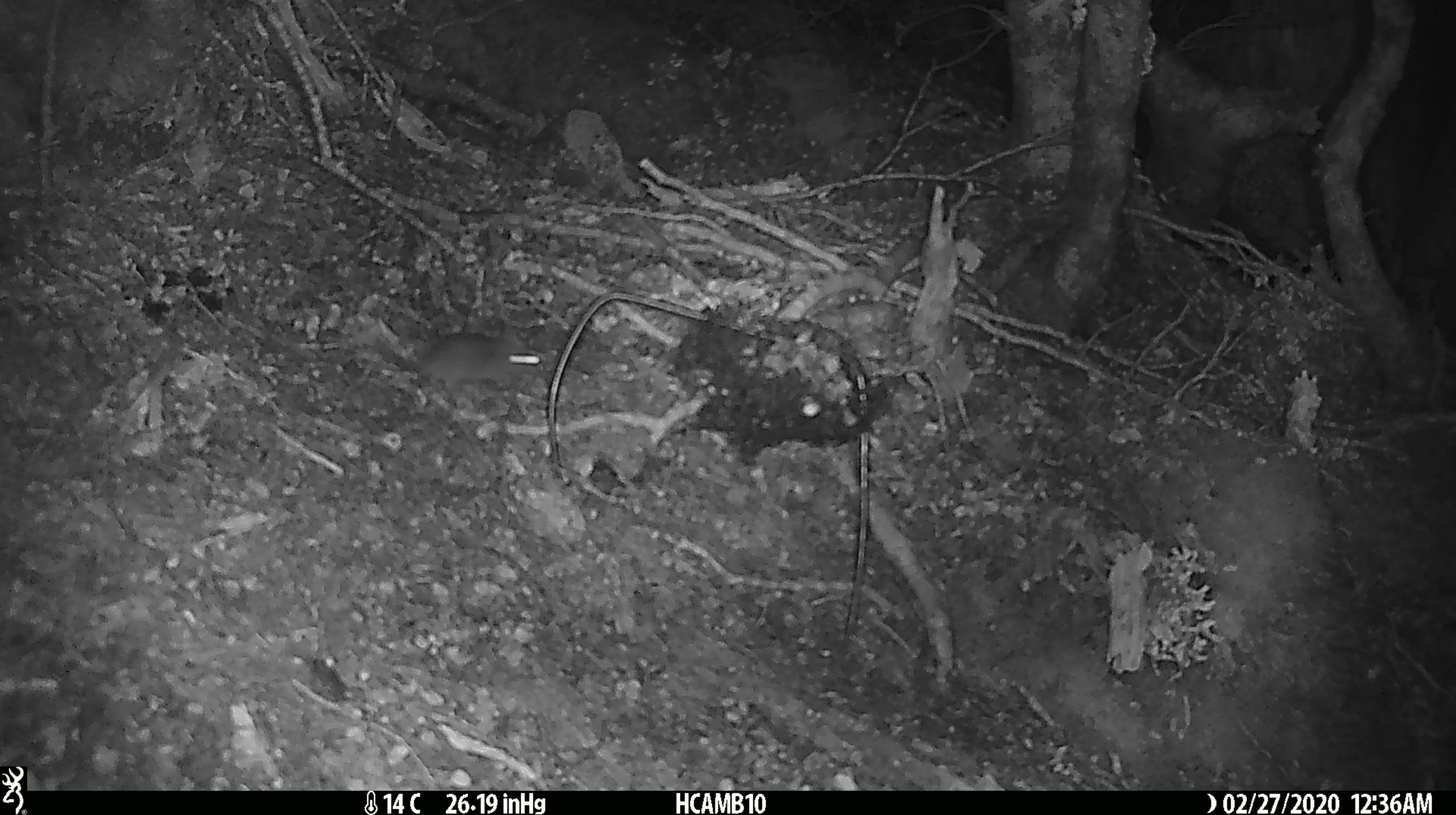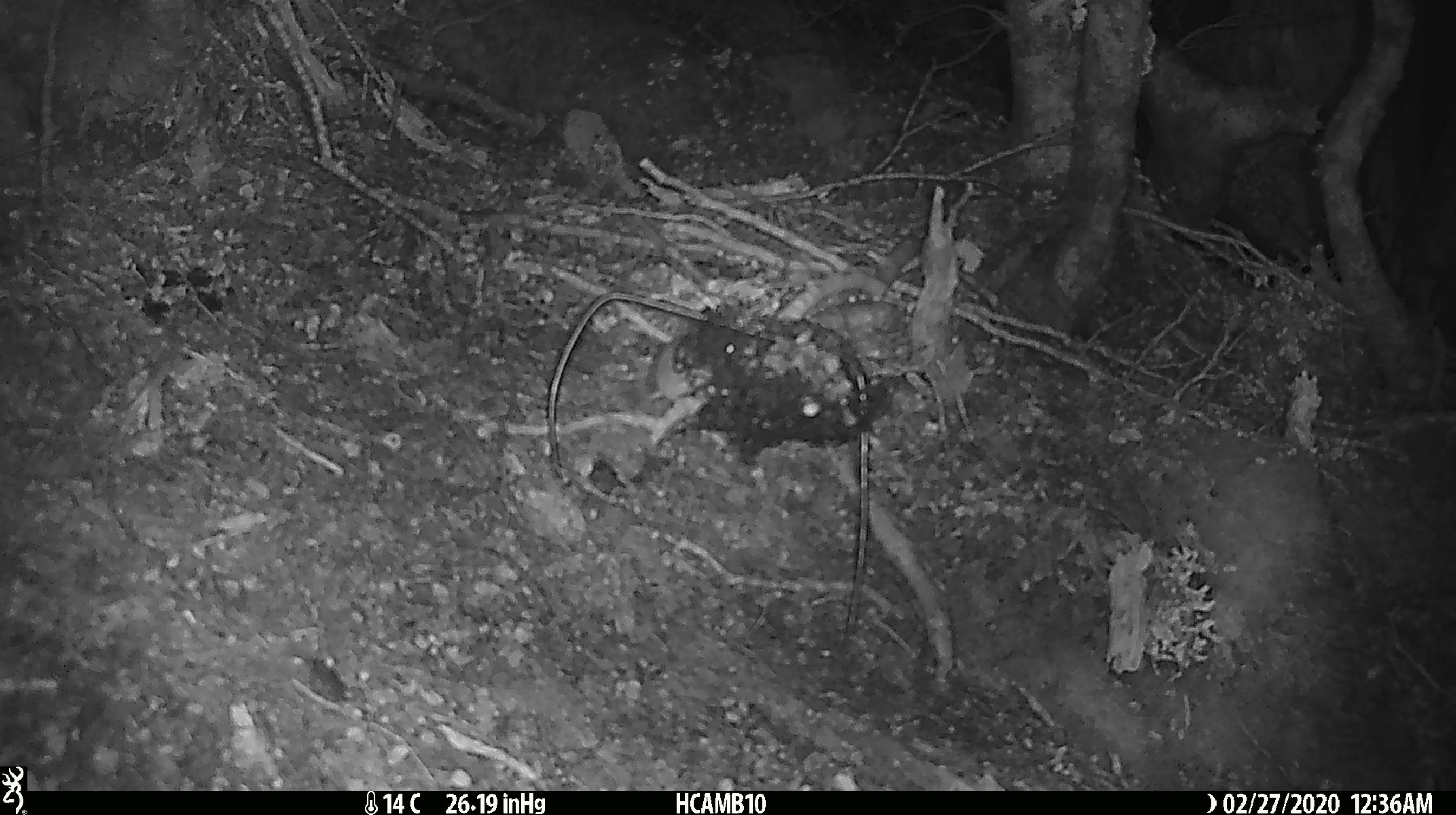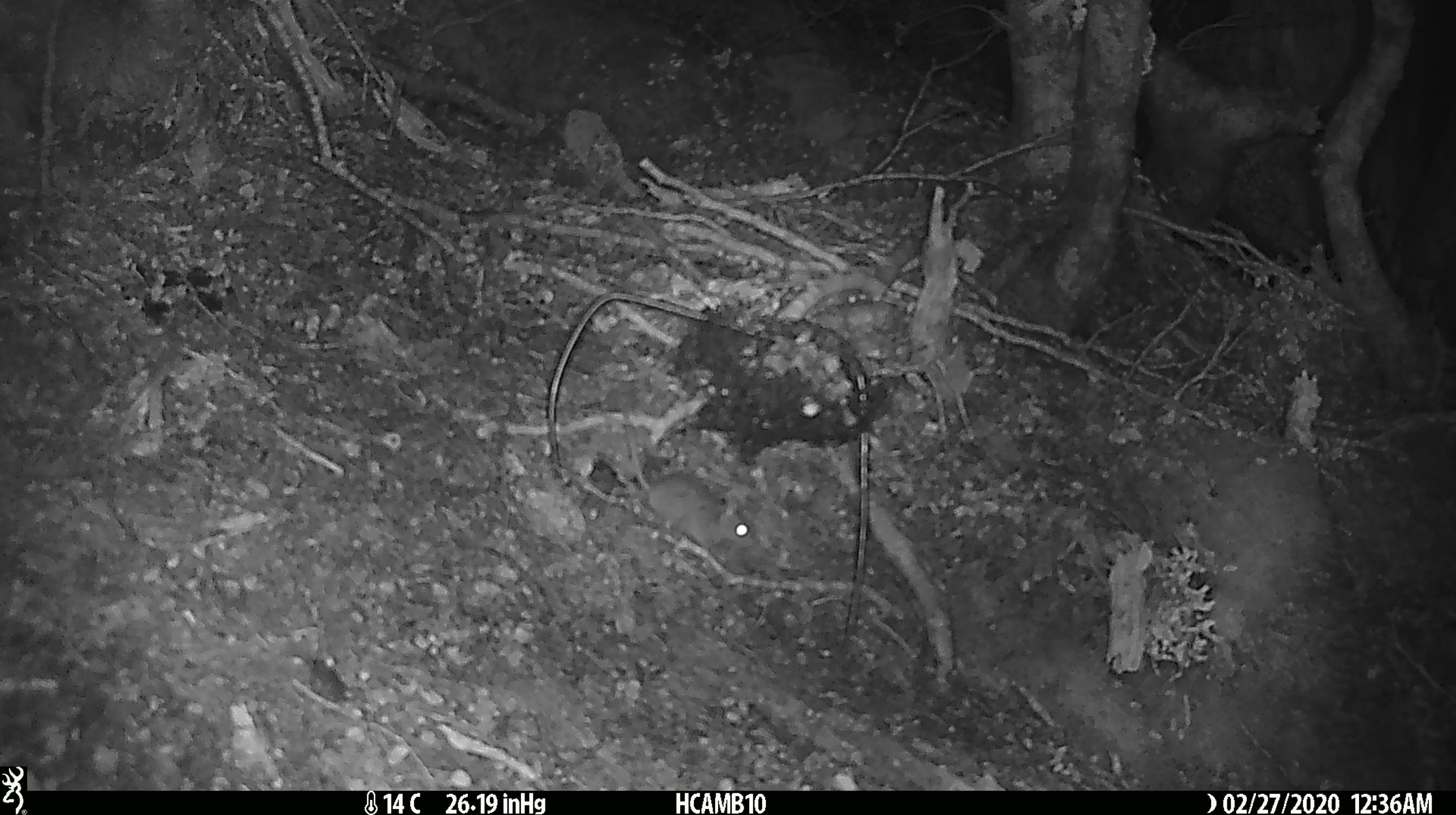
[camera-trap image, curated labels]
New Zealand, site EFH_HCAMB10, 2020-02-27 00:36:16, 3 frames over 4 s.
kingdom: Animalia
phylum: Chordata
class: Mammalia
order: Rodentia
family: Muridae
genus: Mus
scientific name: Mus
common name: mouse